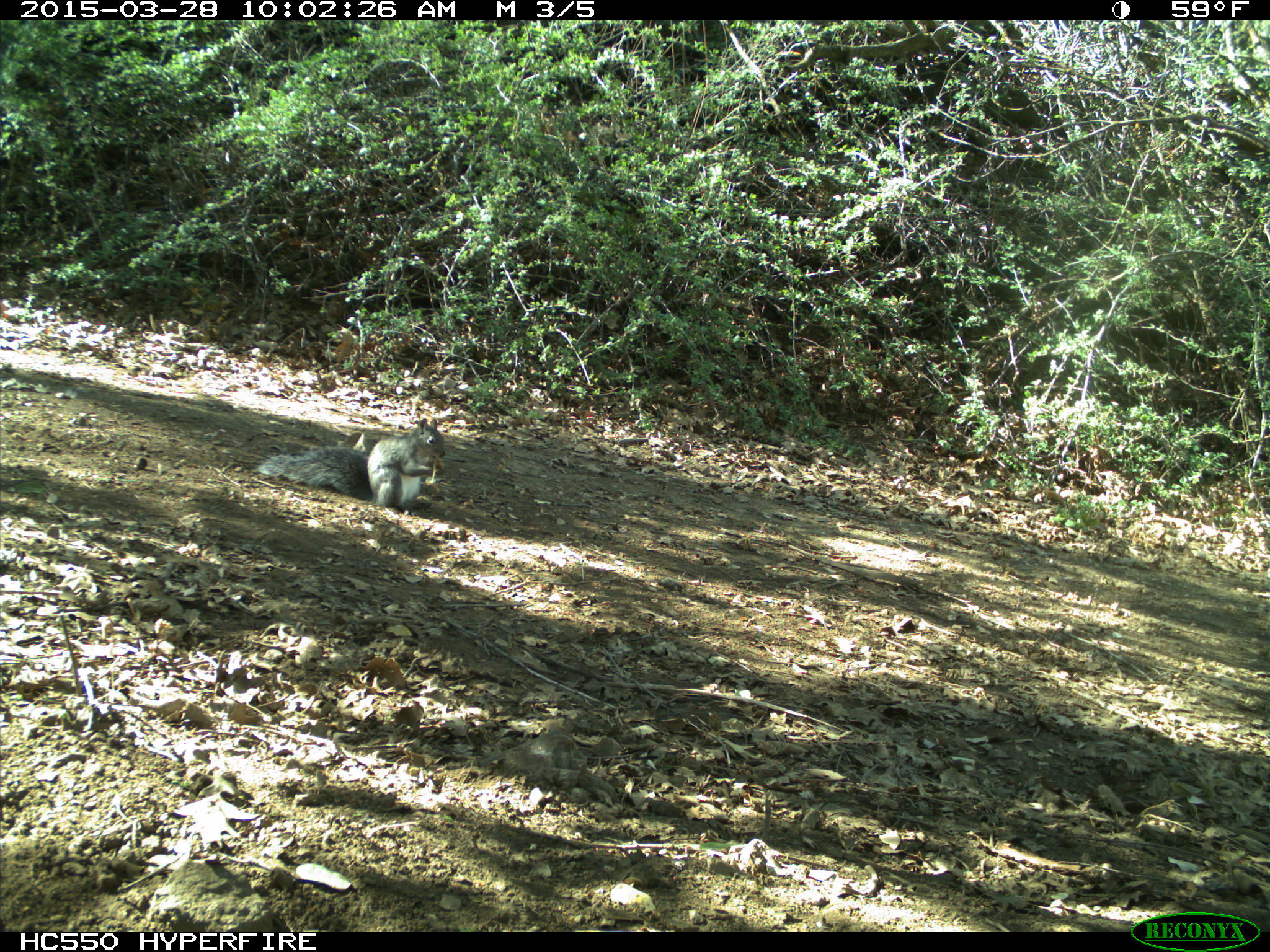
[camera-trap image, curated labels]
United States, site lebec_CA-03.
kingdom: Animalia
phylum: Chordata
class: Mammalia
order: Rodentia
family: Sciuridae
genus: Sciurus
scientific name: Sciurus carolinensis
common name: eastern gray squirrel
Sciurus carolinensis (eastern gray squirrel).